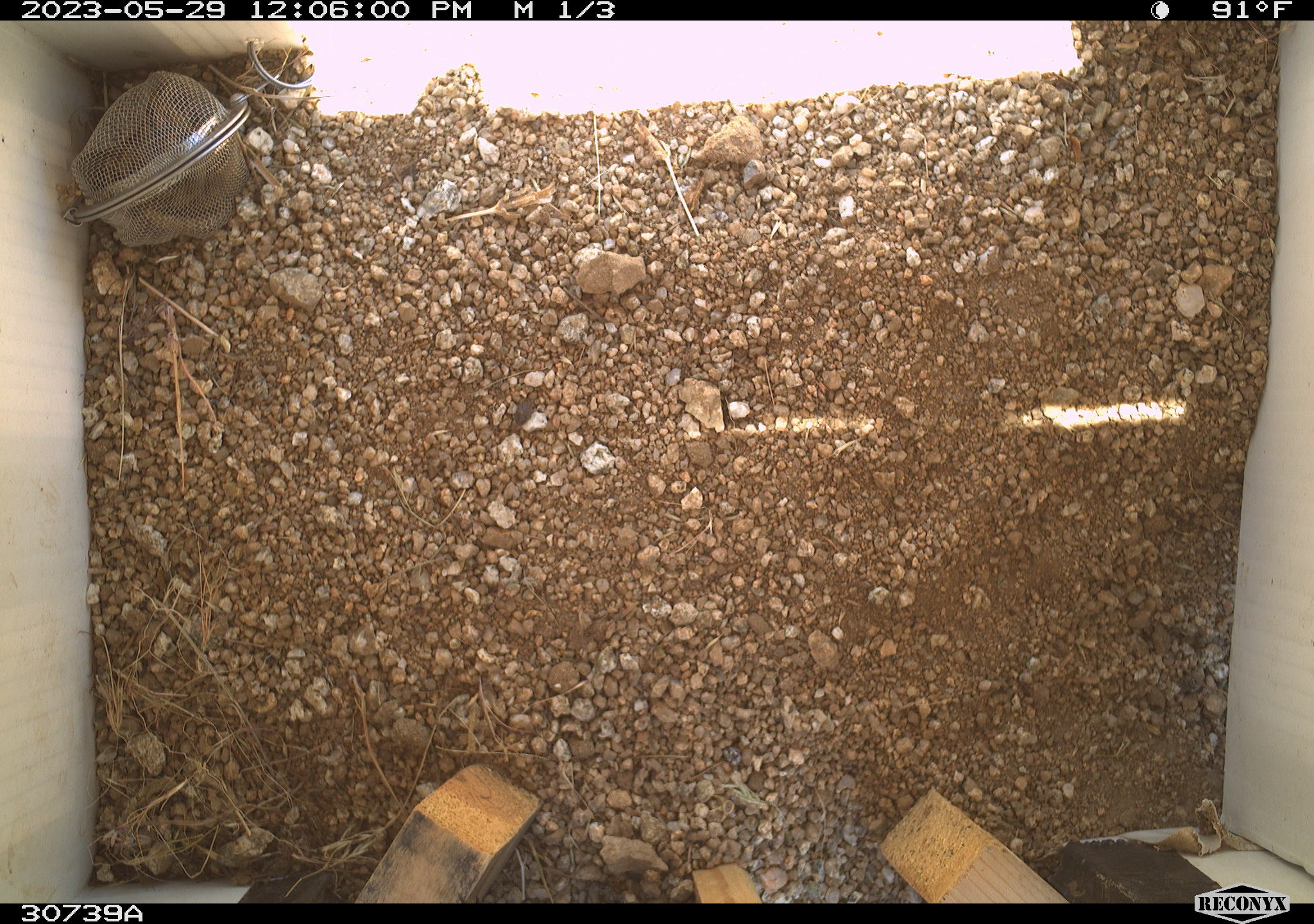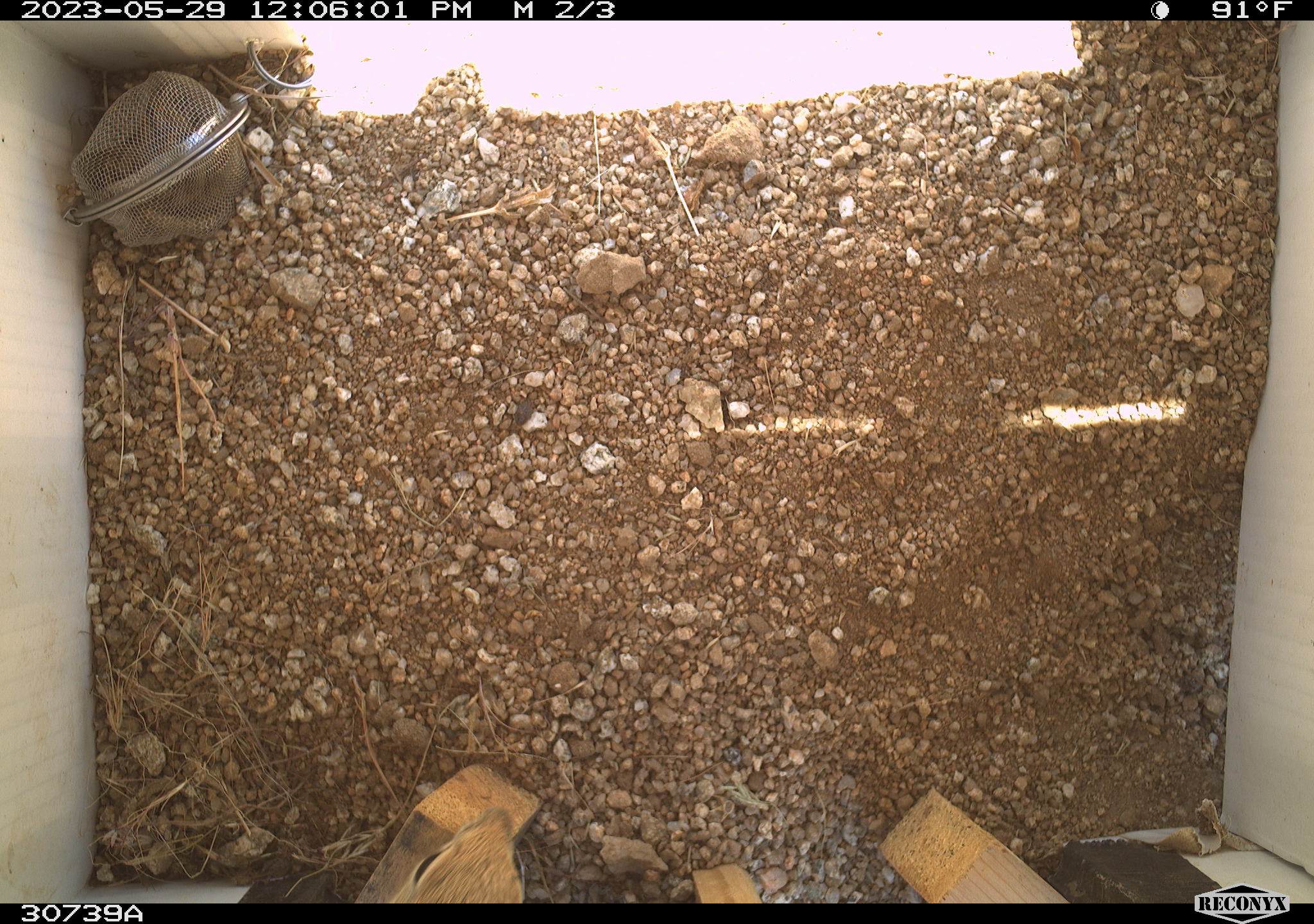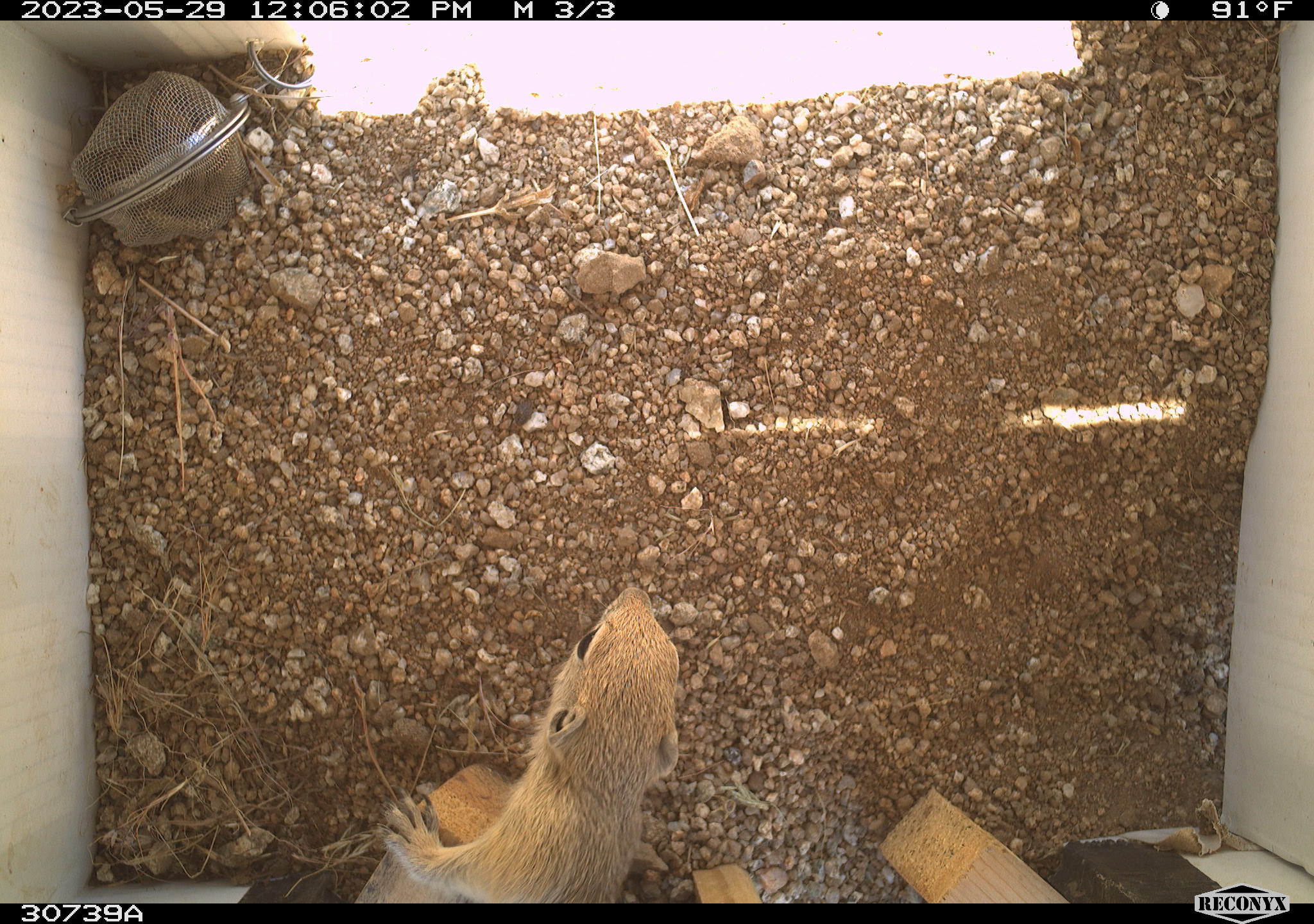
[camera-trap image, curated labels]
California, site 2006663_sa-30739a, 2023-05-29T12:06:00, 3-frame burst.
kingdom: Animalia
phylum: Chordata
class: Mammalia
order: Rodentia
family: Sciuridae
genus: Ammospermophilus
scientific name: Ammospermophilus leucurus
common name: white-tailed antelope squirrel